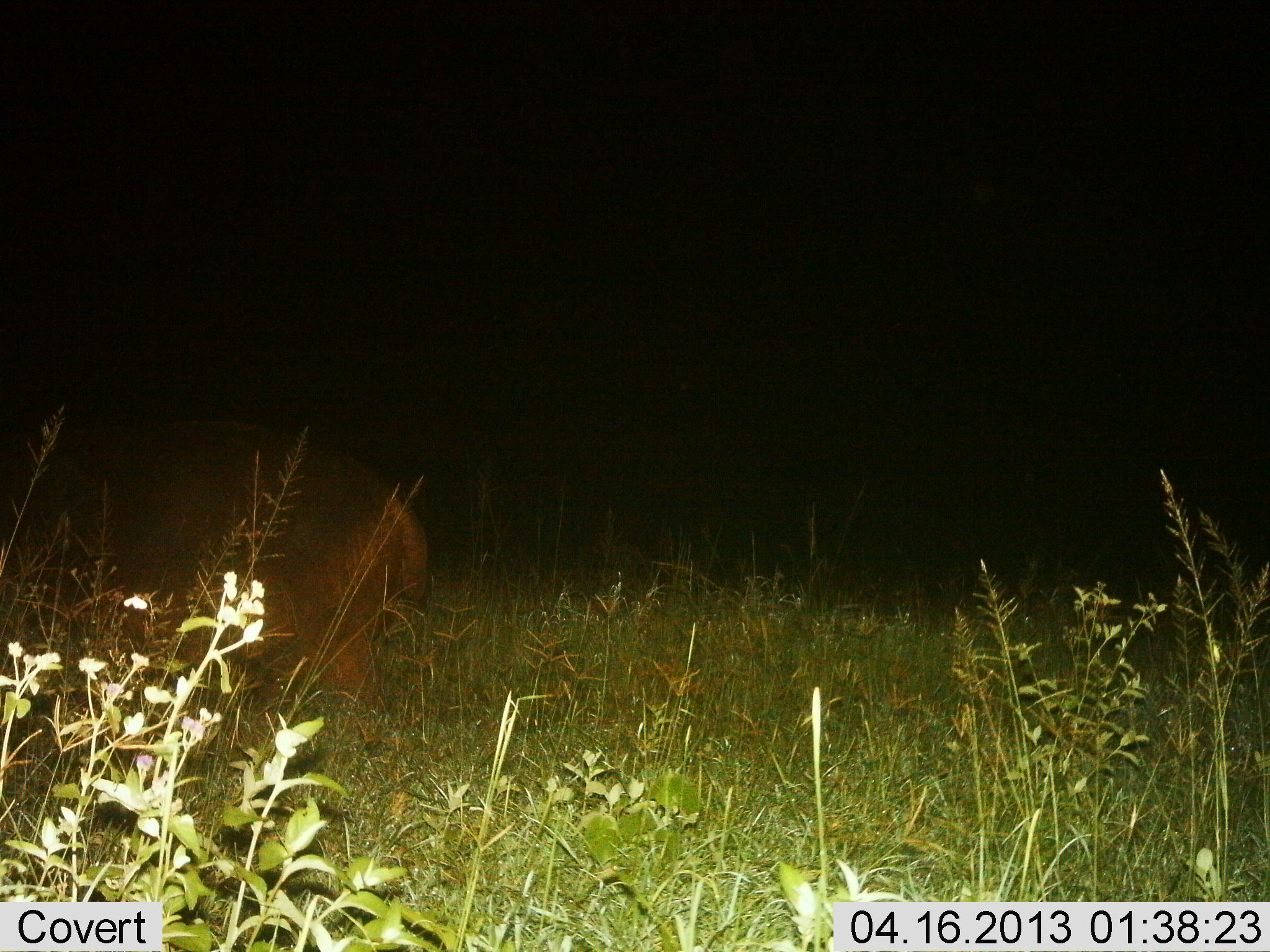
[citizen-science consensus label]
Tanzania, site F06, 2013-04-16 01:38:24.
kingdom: Animalia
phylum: Chordata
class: Mammalia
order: Artiodactyla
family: Hippopotamidae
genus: Hippopotamus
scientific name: Hippopotamus amphibius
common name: hippopotamus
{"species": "hippopotamus (Hippopotamus amphibius)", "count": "1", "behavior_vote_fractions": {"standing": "41%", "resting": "5%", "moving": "32%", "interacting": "0%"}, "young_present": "0%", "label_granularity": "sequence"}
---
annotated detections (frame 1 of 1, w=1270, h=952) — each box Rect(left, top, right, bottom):
animal: Rect(0, 410, 432, 713)